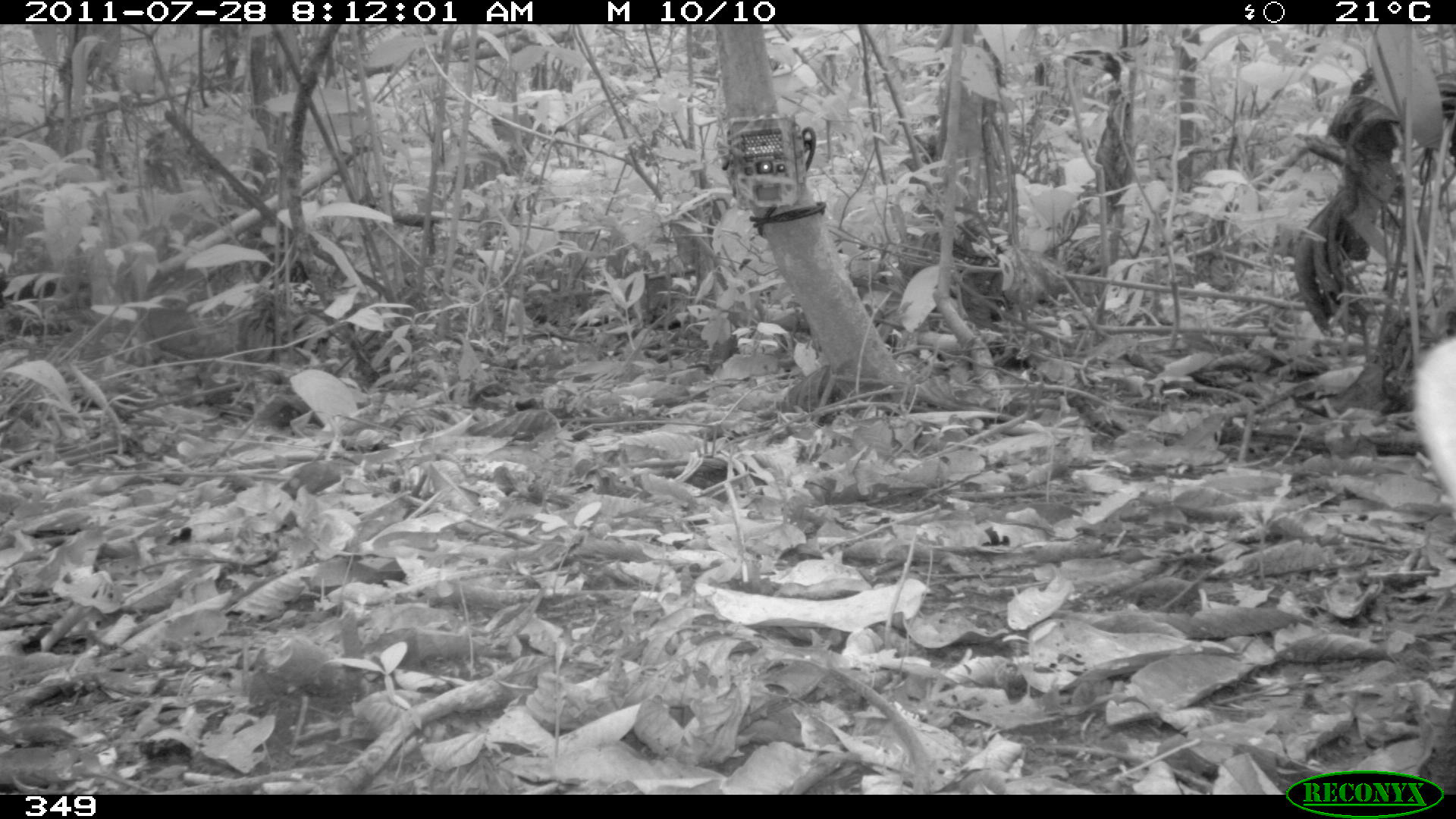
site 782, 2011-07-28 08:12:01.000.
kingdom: Animalia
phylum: Chordata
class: Mammalia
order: Carnivora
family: Canidae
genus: Atelocynus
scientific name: Atelocynus microtis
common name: short-eared dog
Atelocynus microtis (short-eared dog).